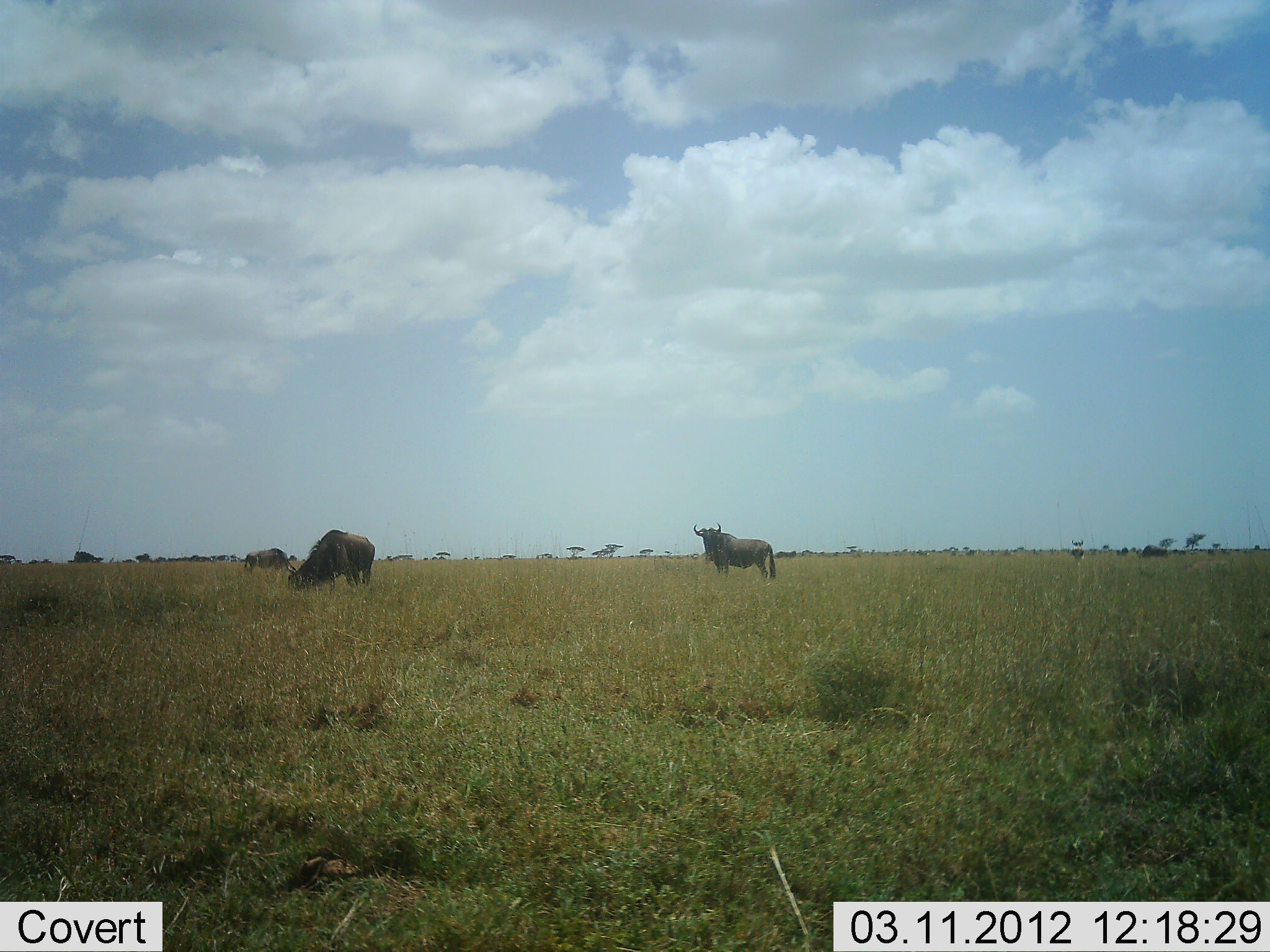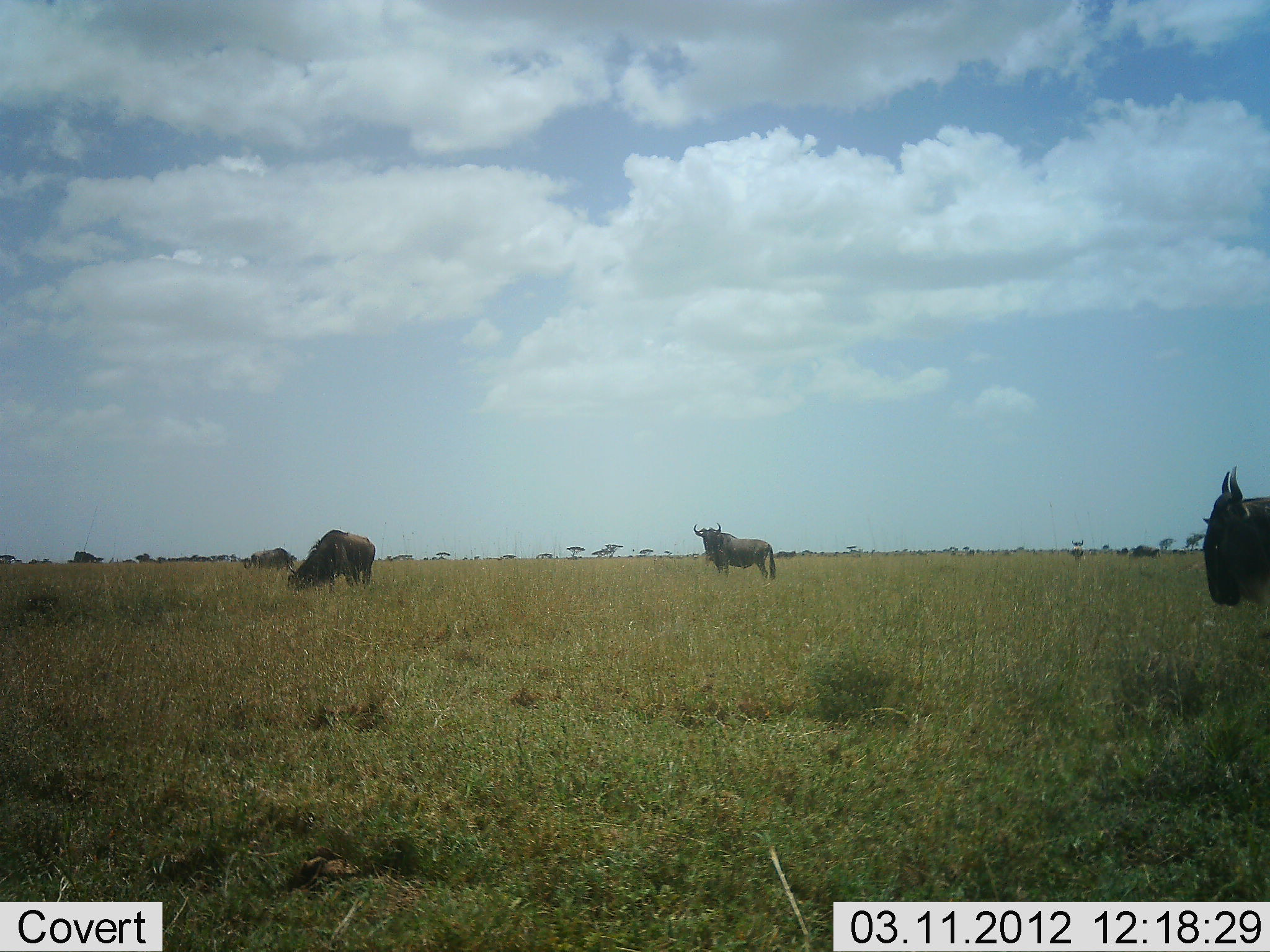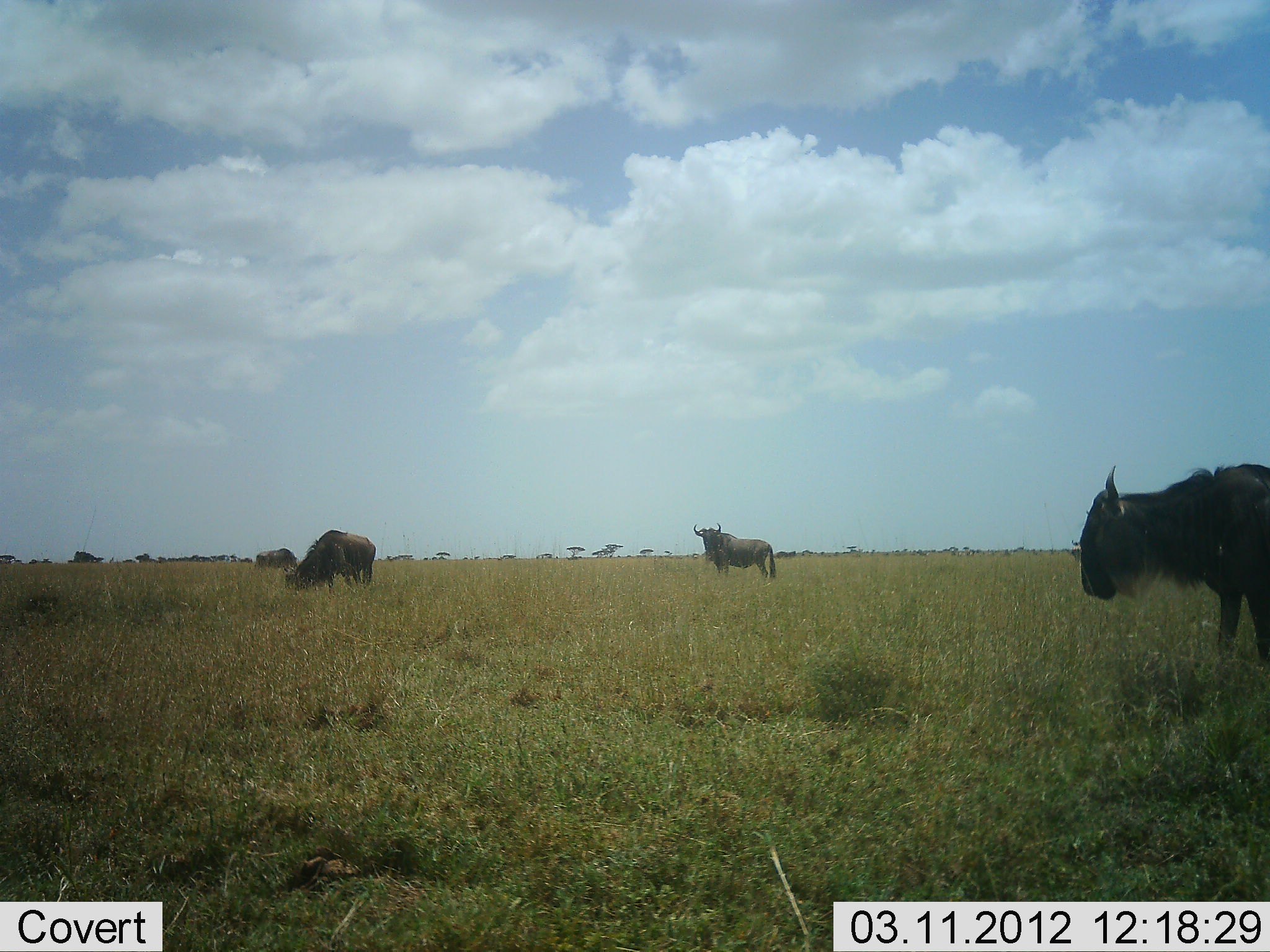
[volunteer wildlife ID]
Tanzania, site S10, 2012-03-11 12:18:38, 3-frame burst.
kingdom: Animalia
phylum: Chordata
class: Mammalia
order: Artiodactyla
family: Bovidae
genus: Connochaetes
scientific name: Connochaetes taurinus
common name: blue wildebeest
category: wildebeest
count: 5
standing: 79%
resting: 7%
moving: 86%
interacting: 0%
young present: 0%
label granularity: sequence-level